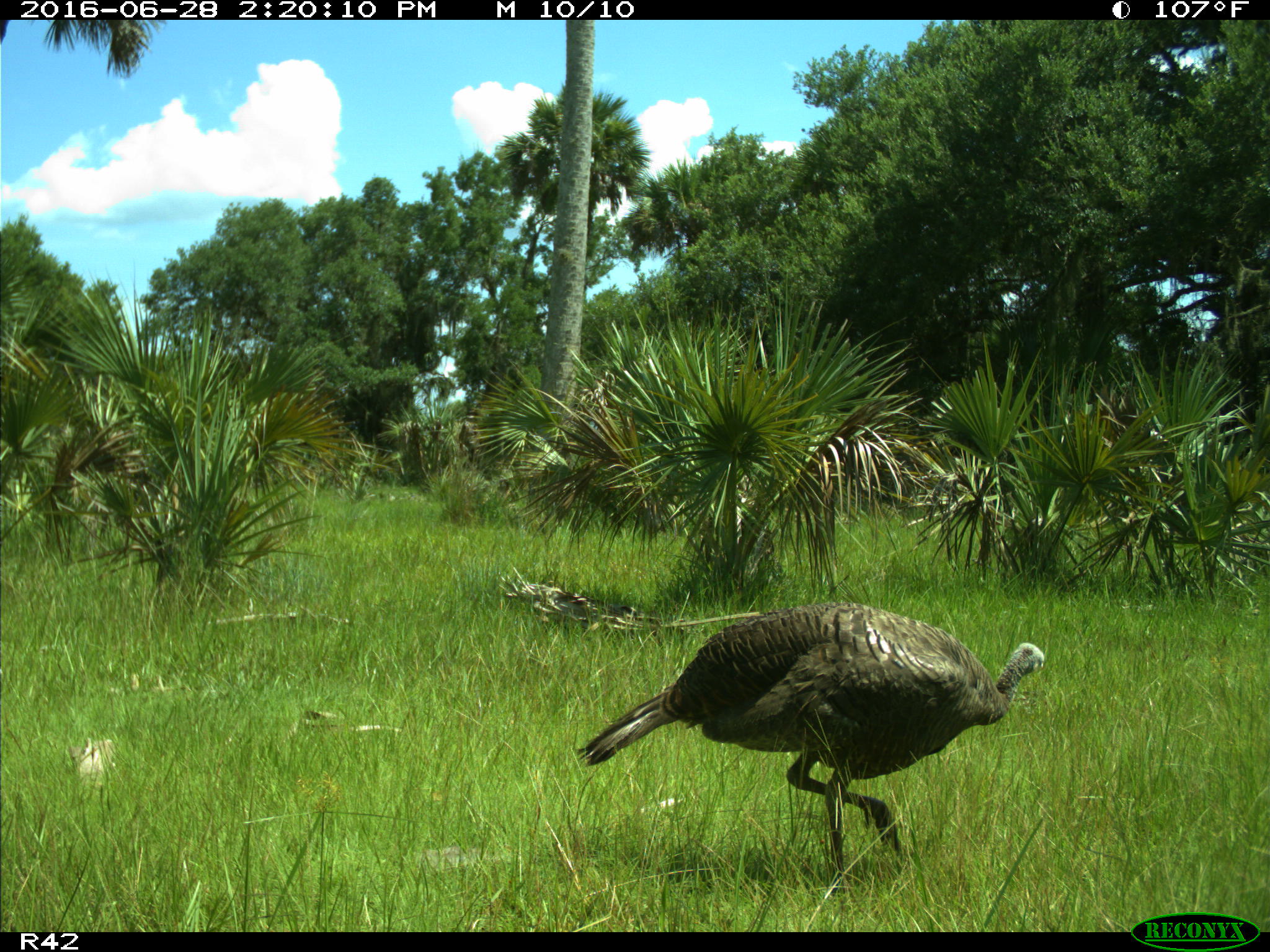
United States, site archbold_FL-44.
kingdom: Animalia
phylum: Chordata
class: Aves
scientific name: Aves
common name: birds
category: unidentified bird